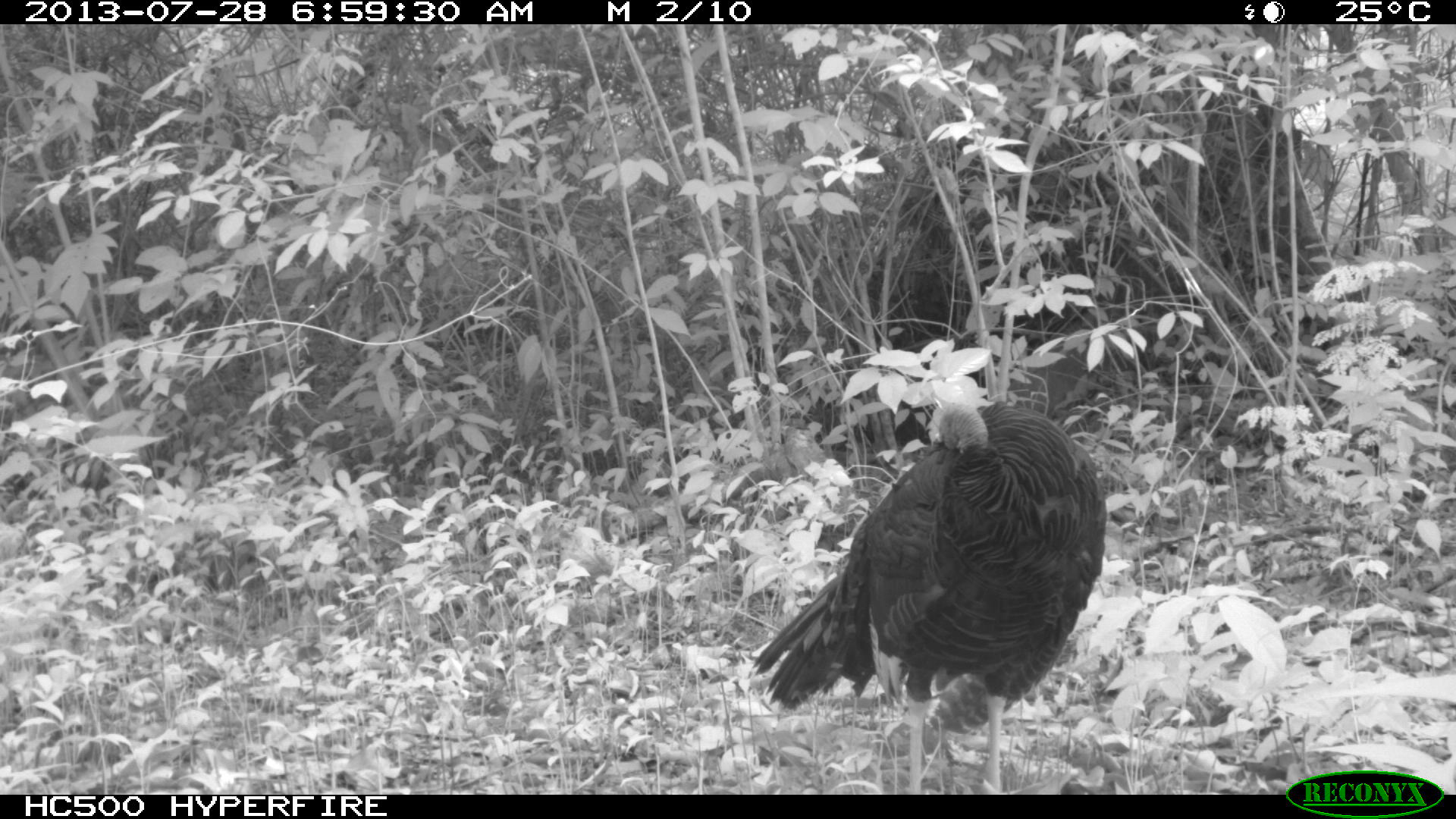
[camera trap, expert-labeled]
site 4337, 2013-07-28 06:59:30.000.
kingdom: Animalia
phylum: Chordata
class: Aves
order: Galliformes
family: Phasianidae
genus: Meleagris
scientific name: Meleagris ocellata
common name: ocellated turkey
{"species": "Meleagris ocellata (ocellated turkey)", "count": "1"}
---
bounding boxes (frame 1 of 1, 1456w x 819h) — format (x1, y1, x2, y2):
meleagris ocellata: (743, 399, 1107, 794)